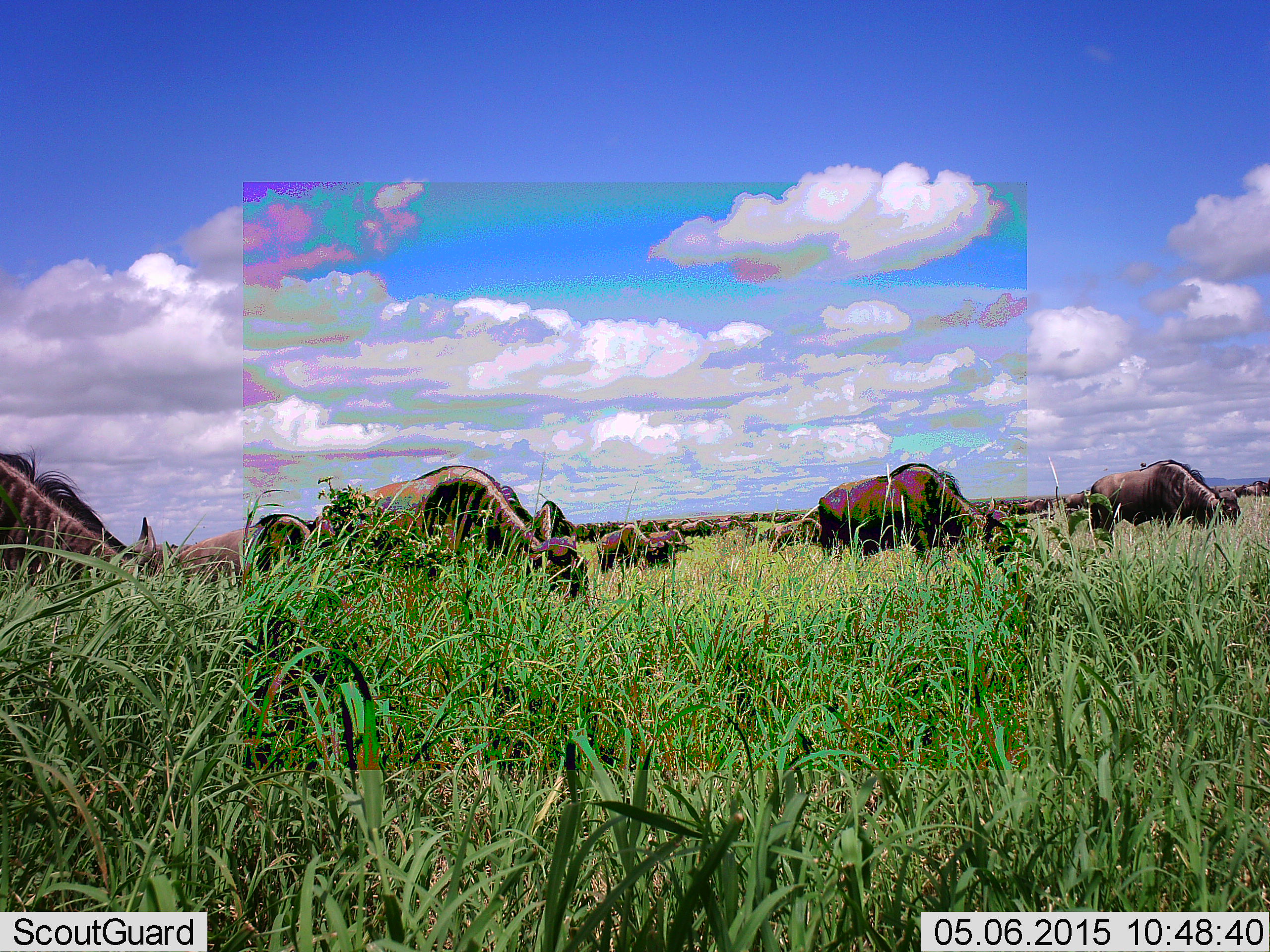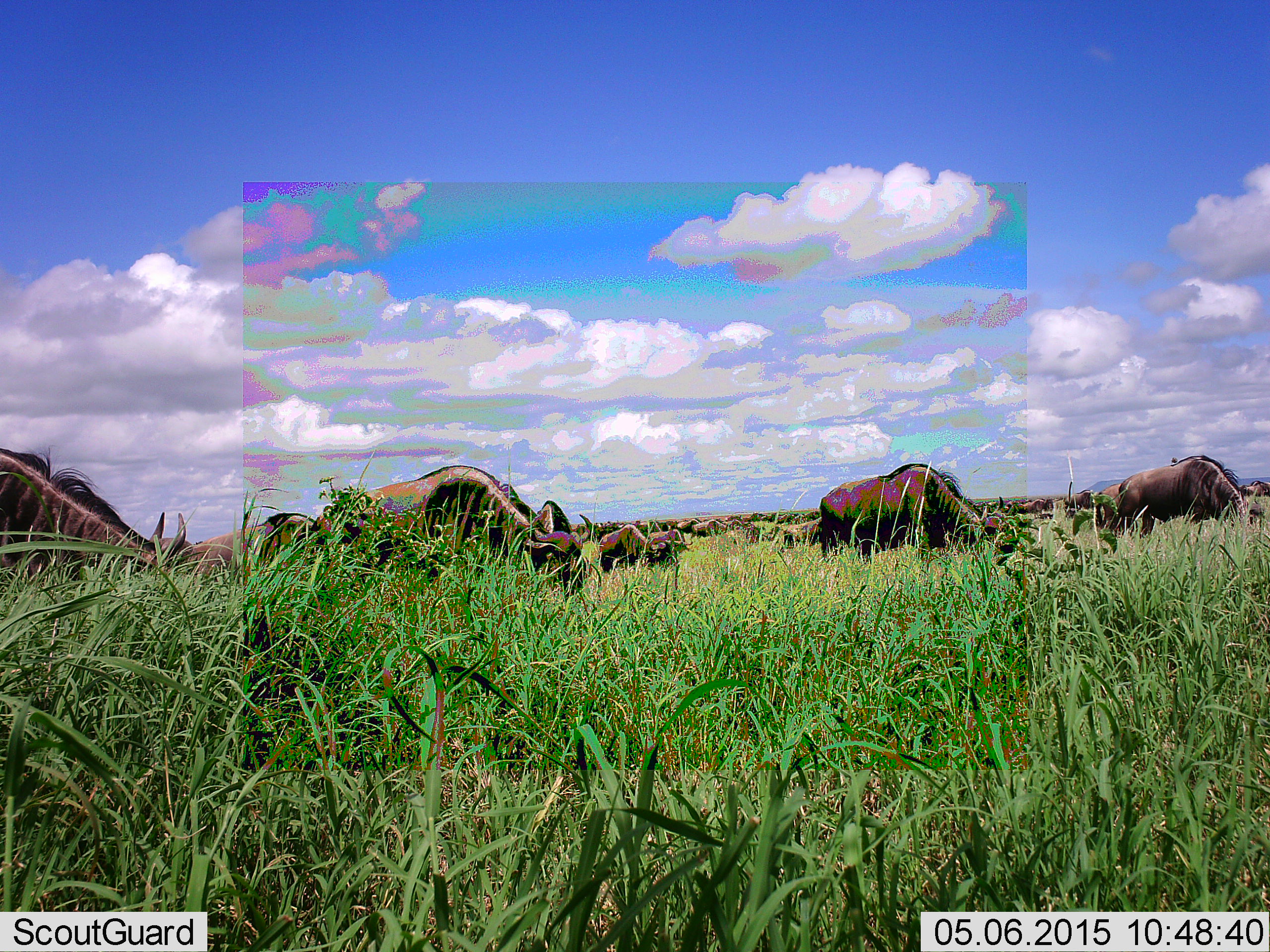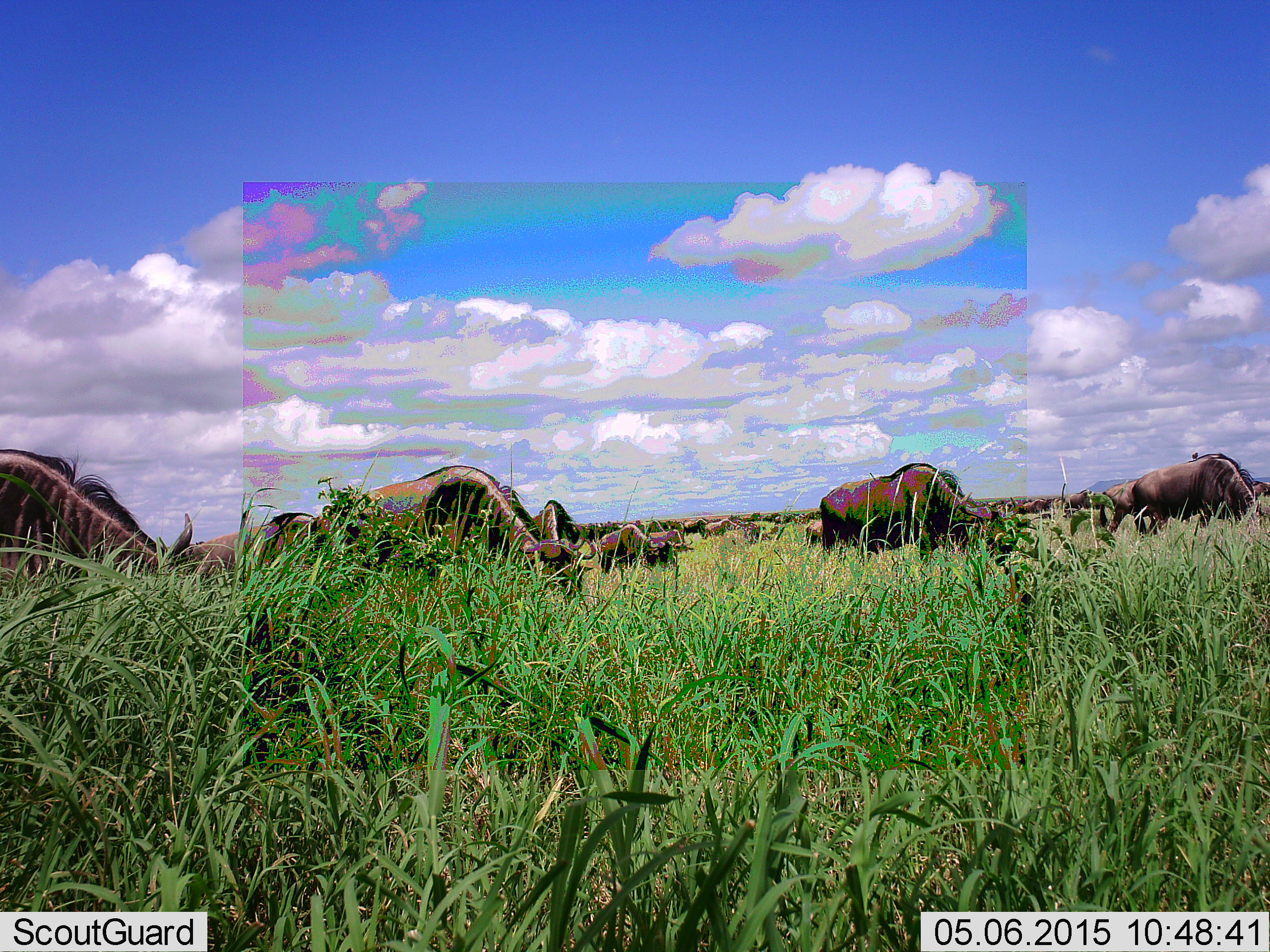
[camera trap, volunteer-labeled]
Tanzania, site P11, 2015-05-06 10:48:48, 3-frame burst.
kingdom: Animalia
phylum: Chordata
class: Mammalia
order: Artiodactyla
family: Bovidae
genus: Connochaetes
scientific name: Connochaetes taurinus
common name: blue wildebeest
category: wildebeest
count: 11-50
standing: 70%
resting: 10%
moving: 50%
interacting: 10%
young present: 10%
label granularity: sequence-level